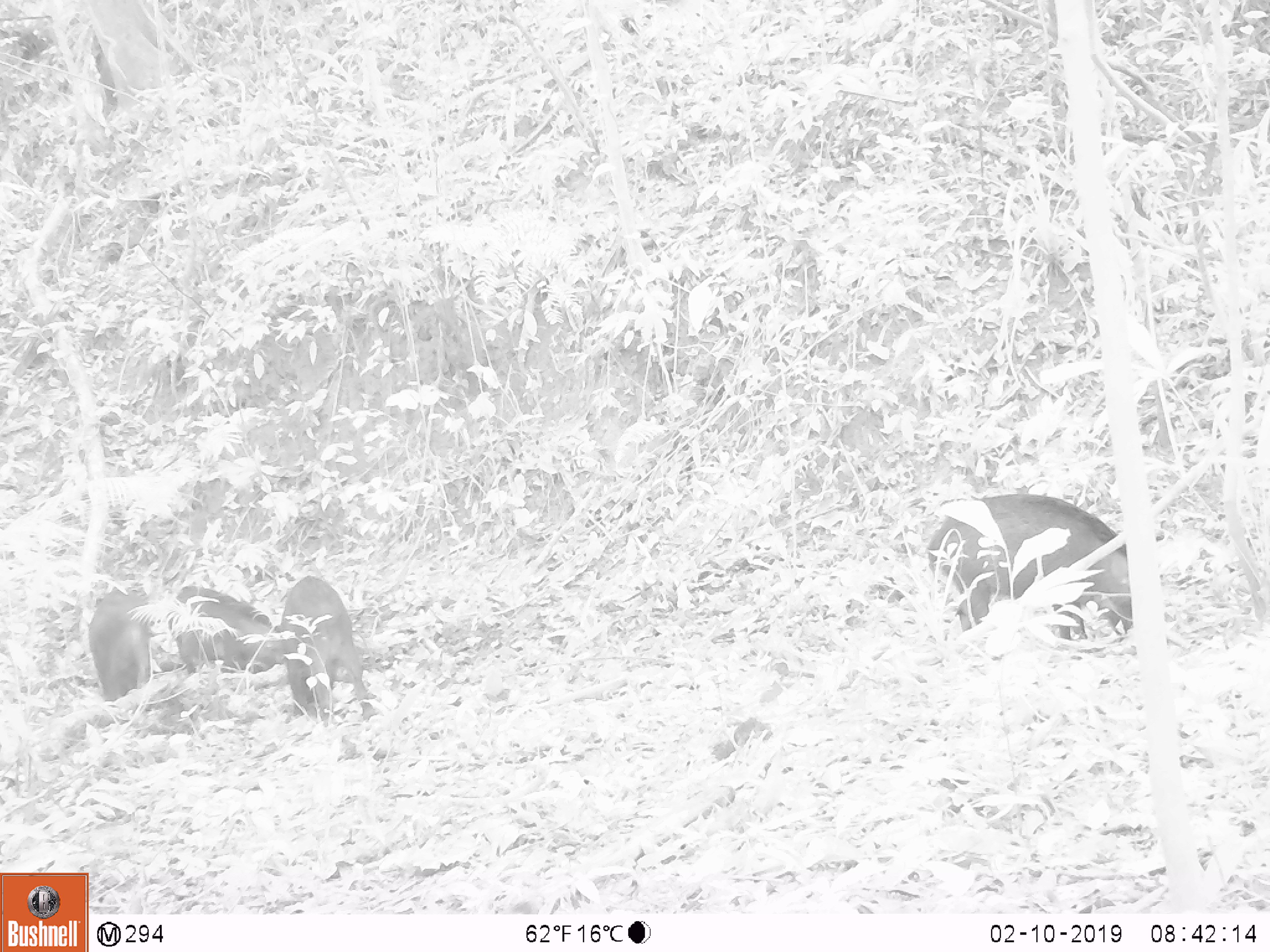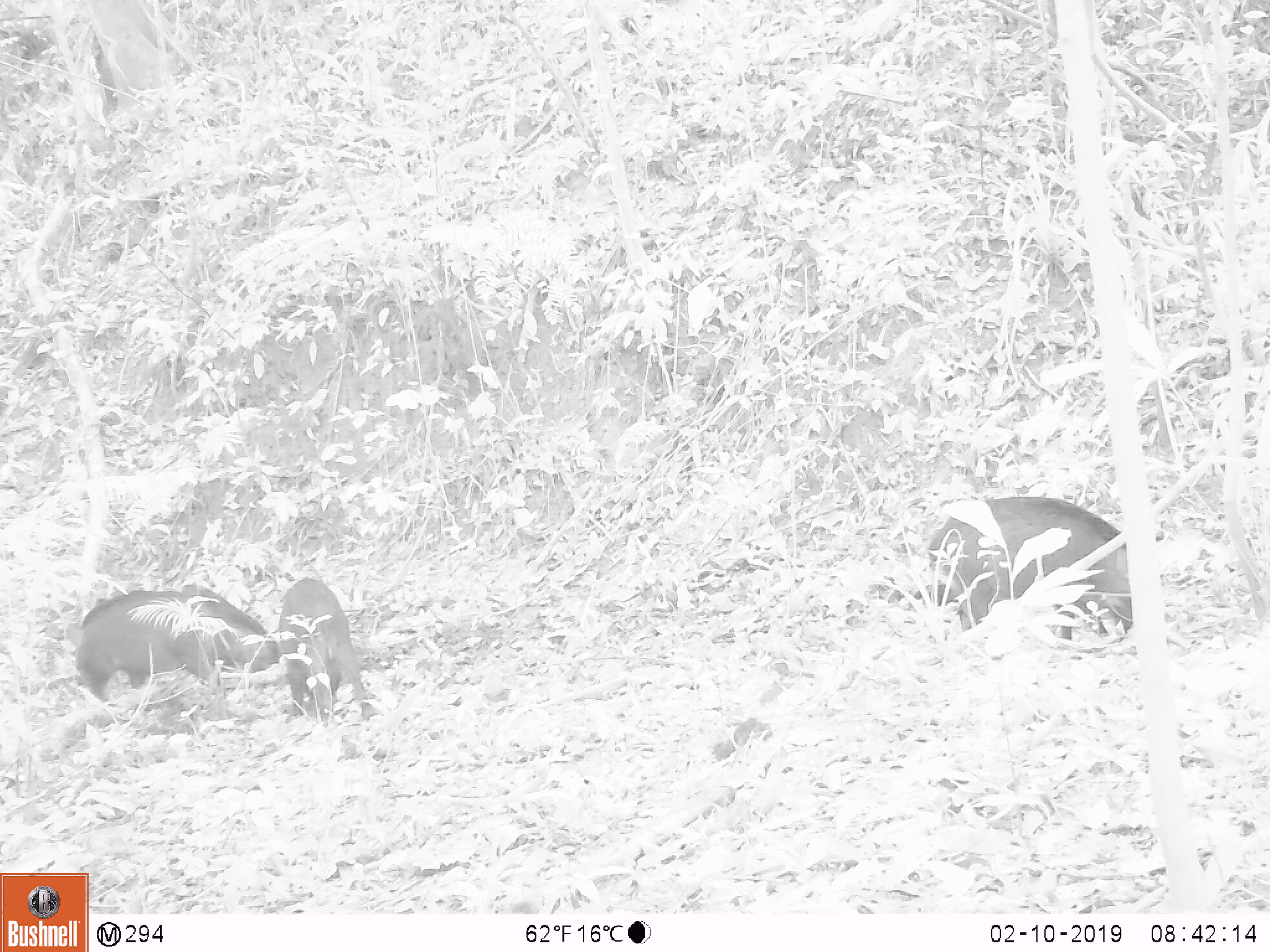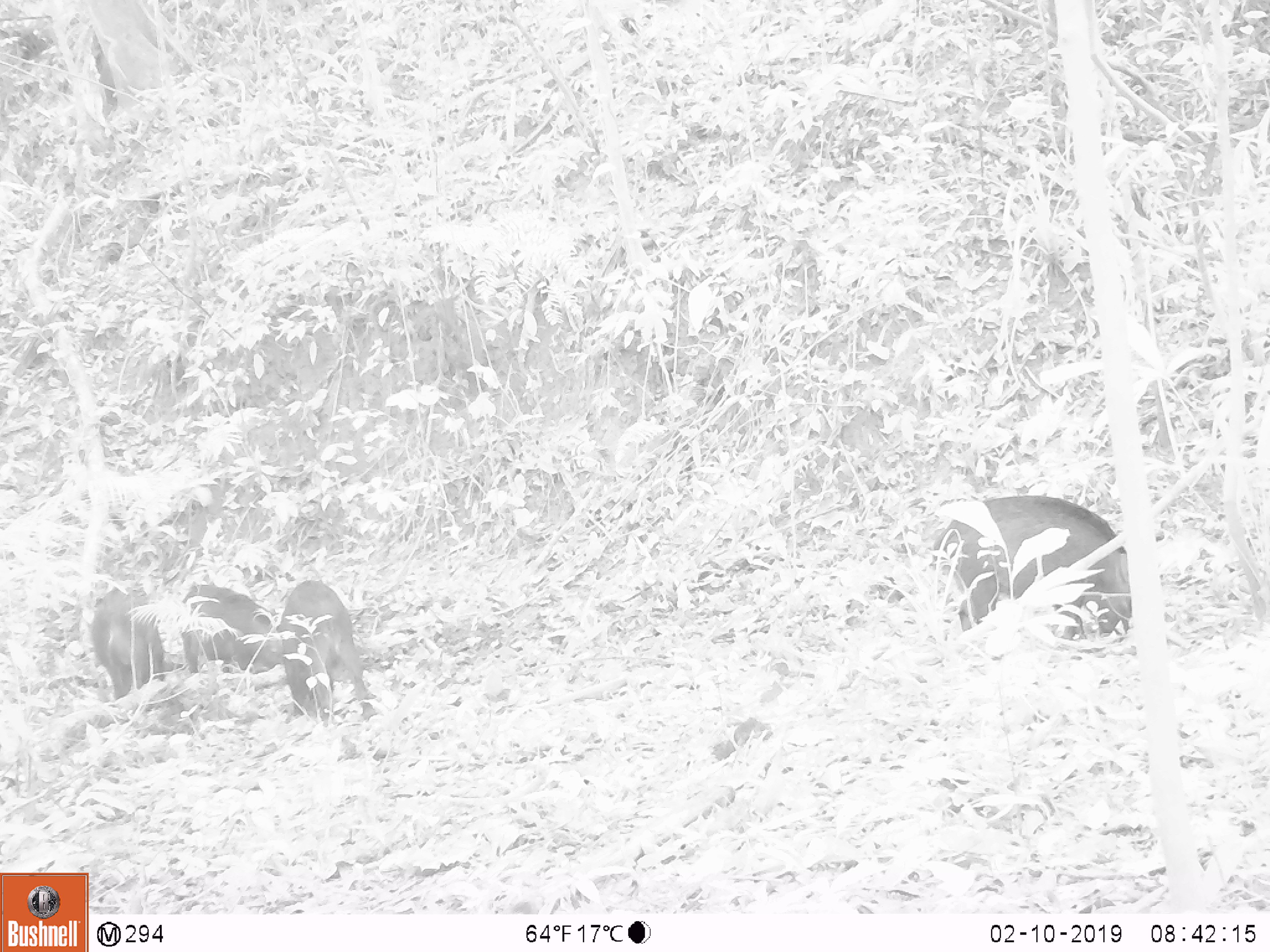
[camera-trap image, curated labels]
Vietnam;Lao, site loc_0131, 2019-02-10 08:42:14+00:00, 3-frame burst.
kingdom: Animalia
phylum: Chordata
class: Mammalia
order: Artiodactyla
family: Suidae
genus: Sus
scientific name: Sus scrofa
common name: eurasian wild pig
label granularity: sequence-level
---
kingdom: Animalia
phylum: Chordata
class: Aves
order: Galliformes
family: Phasianidae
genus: Gallus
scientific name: Gallus gallus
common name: red junglefowl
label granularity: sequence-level